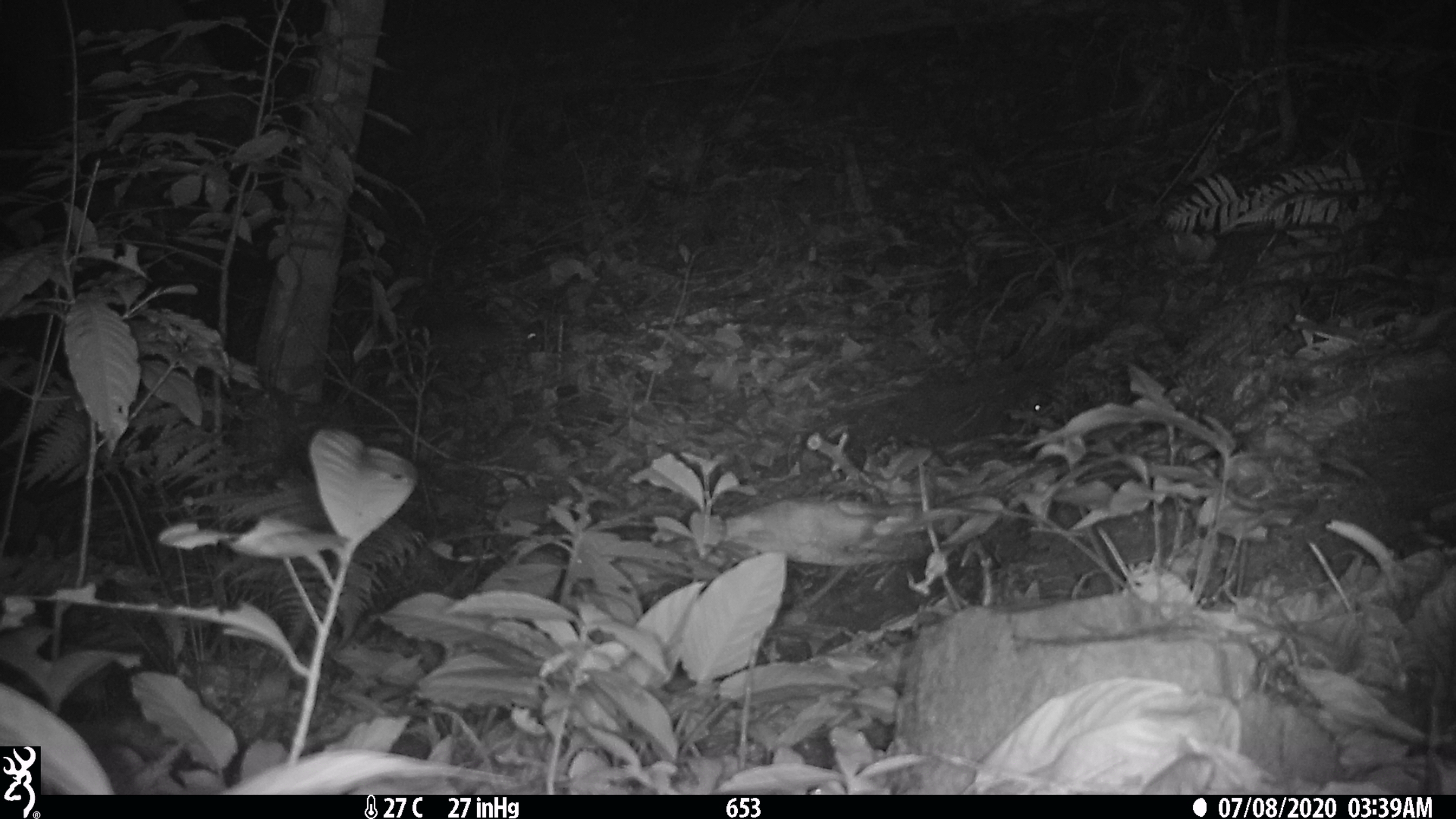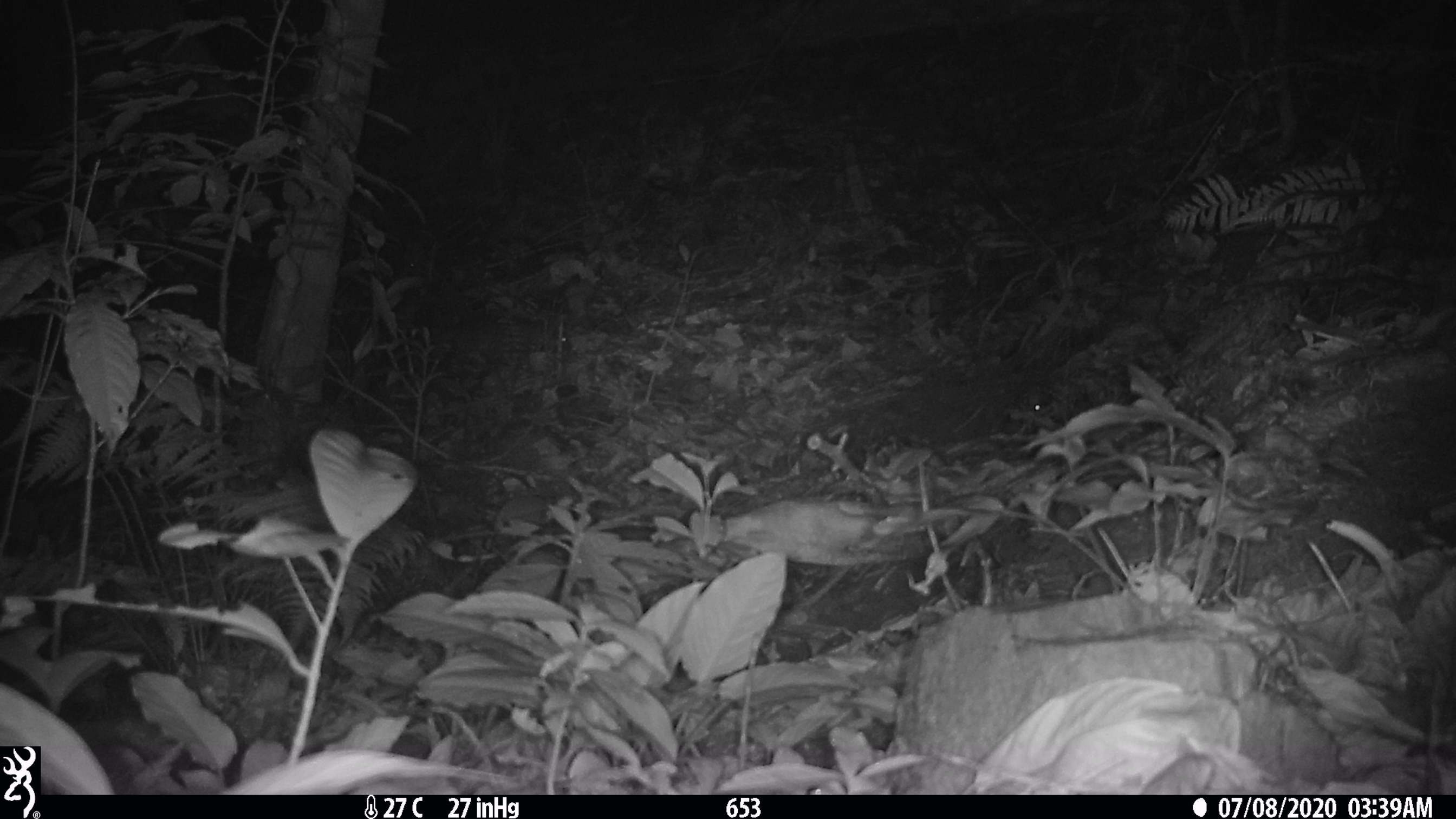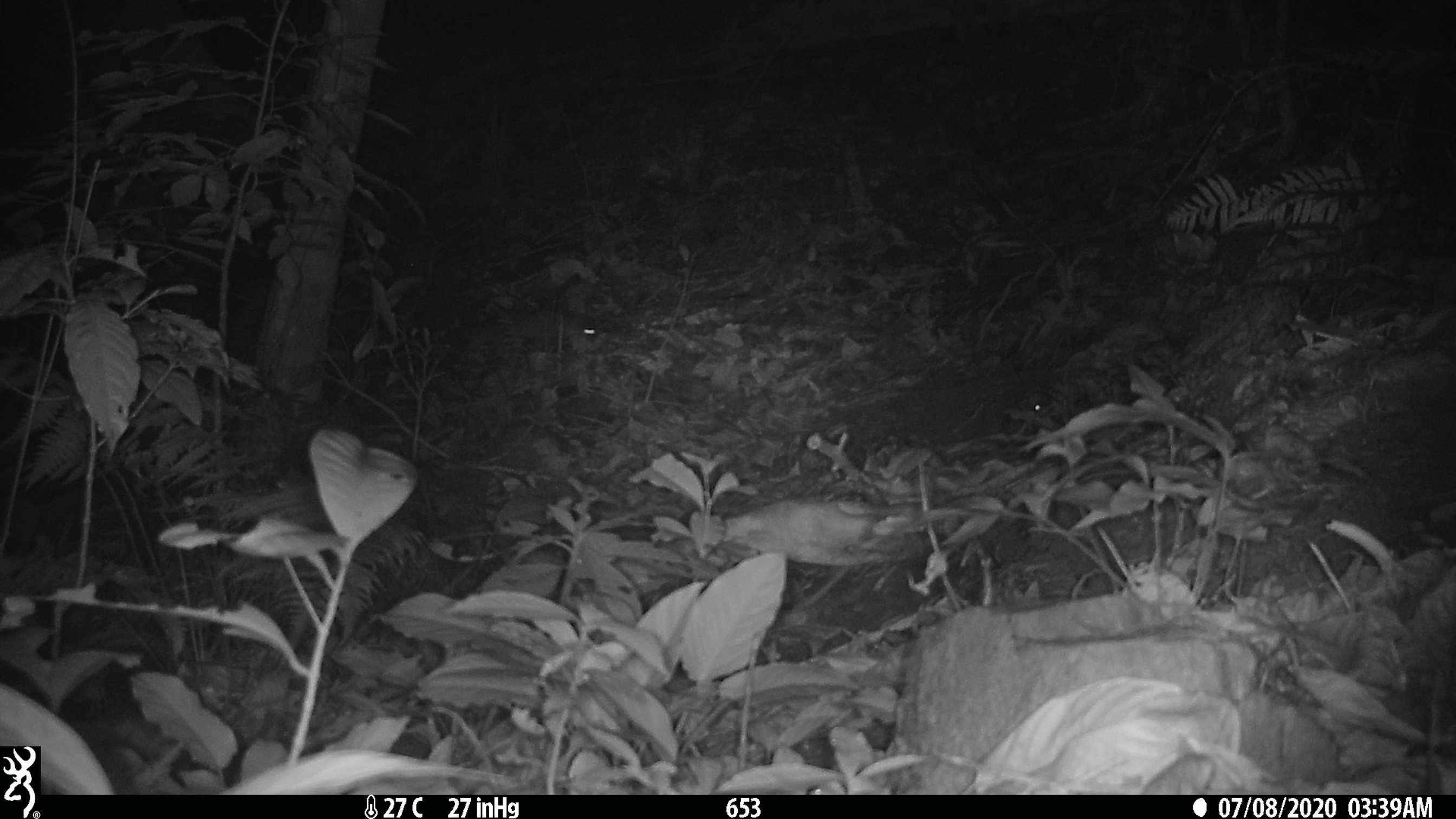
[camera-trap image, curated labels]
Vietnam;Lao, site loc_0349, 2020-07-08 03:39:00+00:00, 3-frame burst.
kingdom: Animalia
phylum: Chordata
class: Mammalia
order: Carnivora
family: Mustelidae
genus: Melogale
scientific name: Melogale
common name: ferret badger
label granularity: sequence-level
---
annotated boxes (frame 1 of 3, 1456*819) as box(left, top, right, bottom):
ferret badger: box(427, 316, 542, 360)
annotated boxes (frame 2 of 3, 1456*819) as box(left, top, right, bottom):
ferret badger: box(439, 315, 572, 362)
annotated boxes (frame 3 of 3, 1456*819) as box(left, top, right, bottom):
ferret badger: box(516, 307, 599, 347)